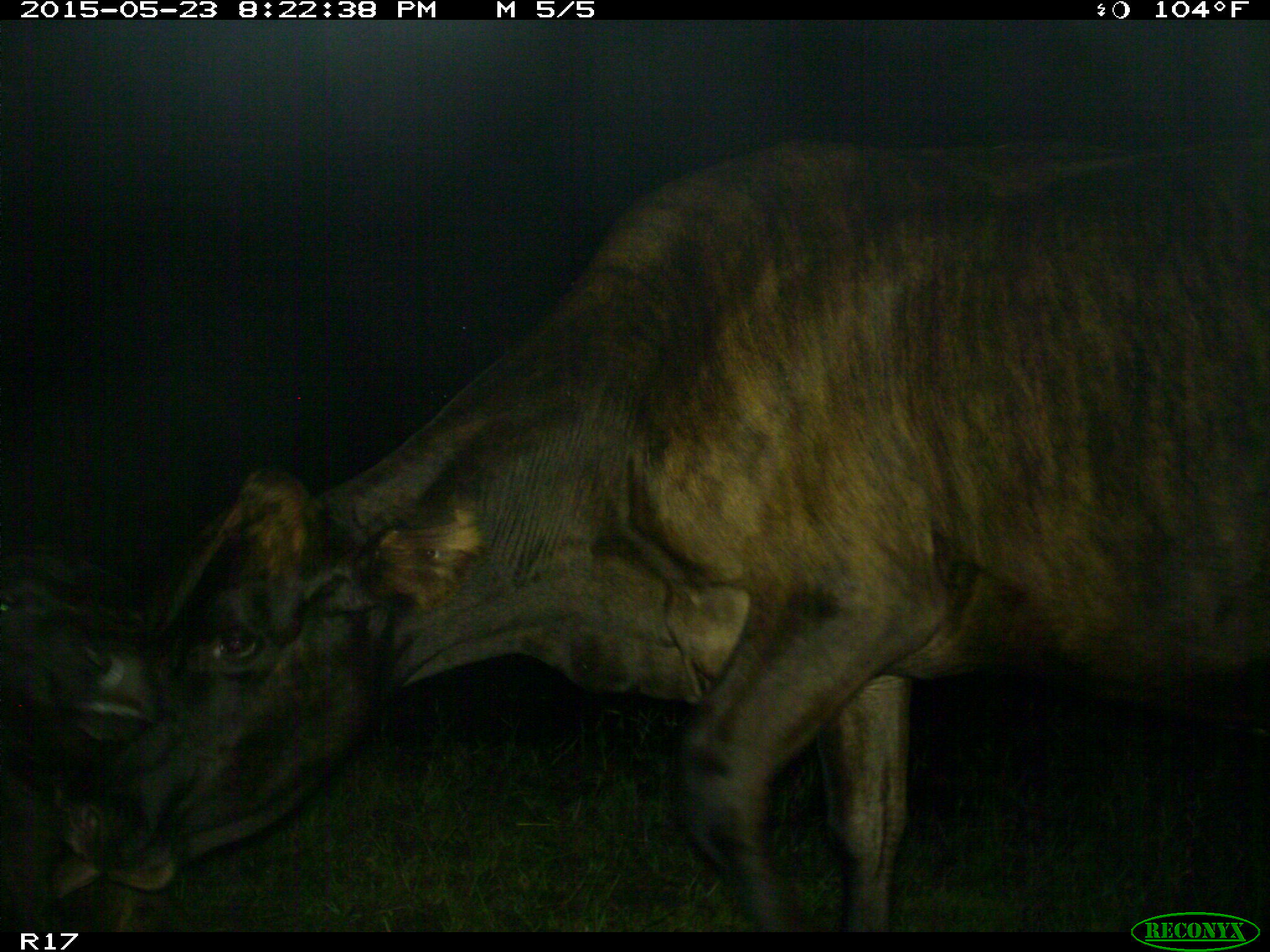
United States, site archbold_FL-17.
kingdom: Animalia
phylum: Chordata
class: Mammalia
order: Artiodactyla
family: Bovidae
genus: Bos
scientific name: Bos taurus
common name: domestic cow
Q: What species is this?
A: Bos taurus (domestic cow).